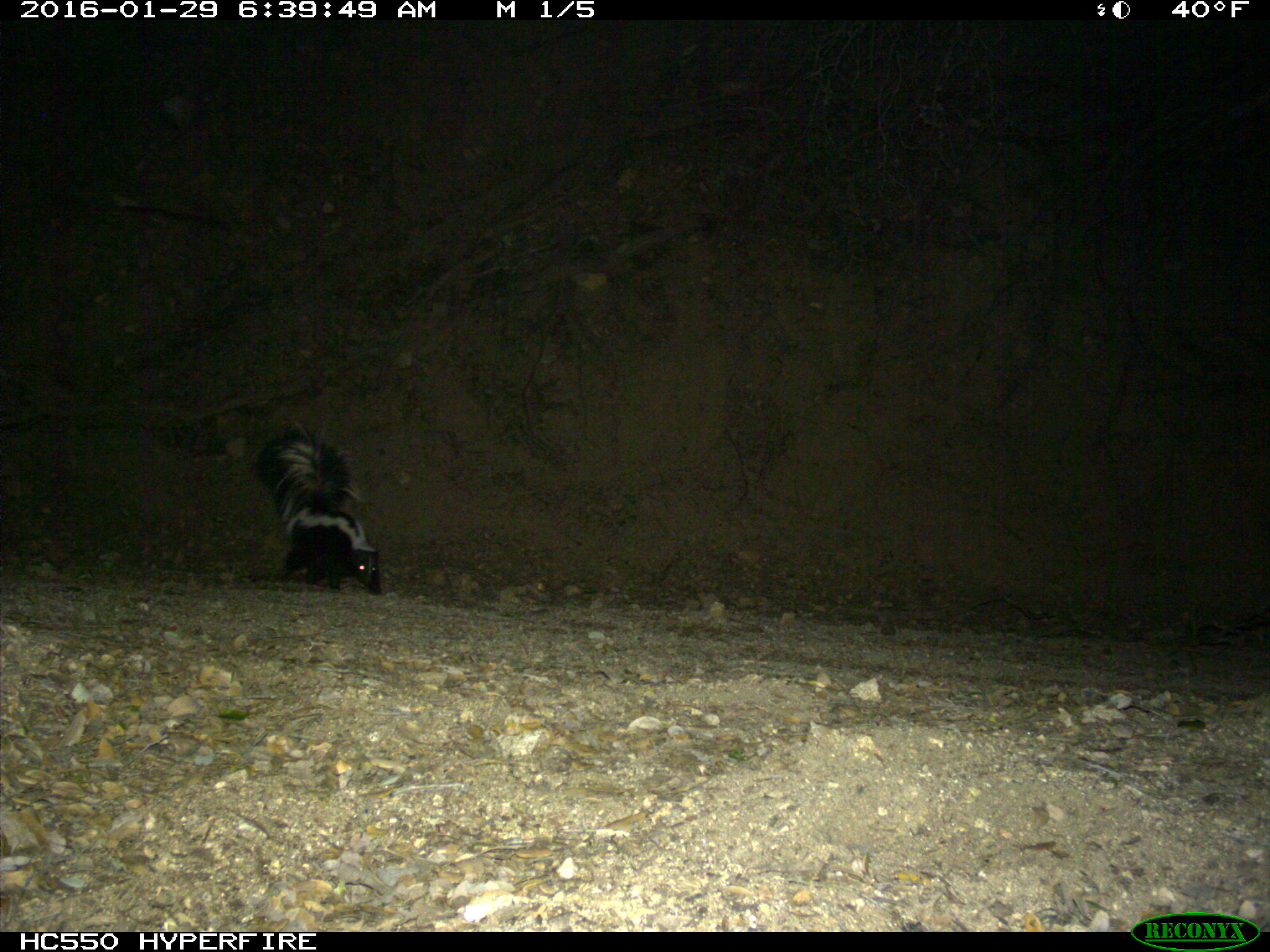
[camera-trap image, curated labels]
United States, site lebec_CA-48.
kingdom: Animalia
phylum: Chordata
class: Mammalia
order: Carnivora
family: Mephitidae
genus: Mephitis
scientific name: Mephitis mephitis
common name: striped skunk